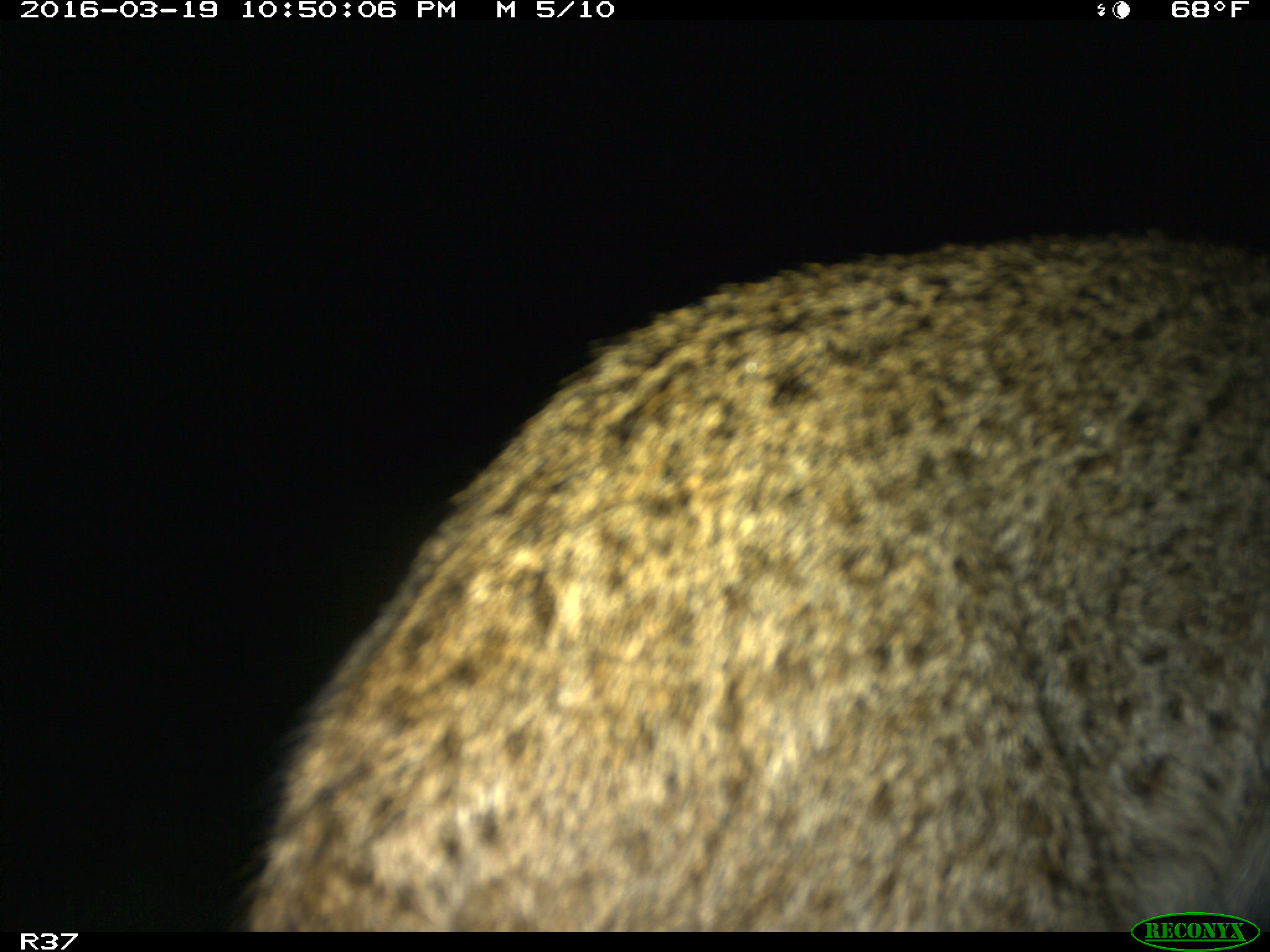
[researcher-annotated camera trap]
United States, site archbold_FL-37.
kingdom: Animalia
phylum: Chordata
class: Mammalia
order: Carnivora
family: Felidae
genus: Lynx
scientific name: Lynx rufus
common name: bobcat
Lynx rufus (bobcat).